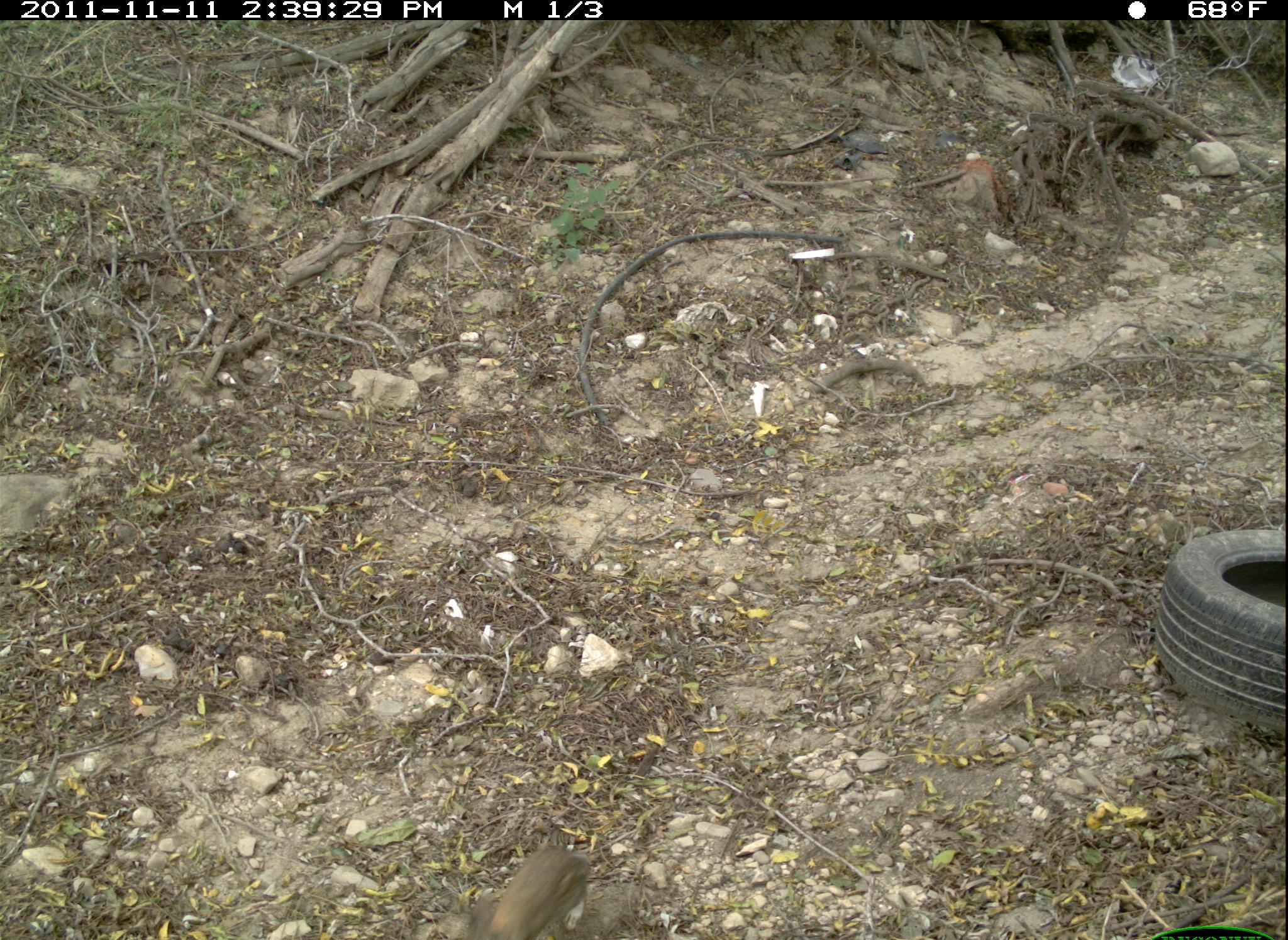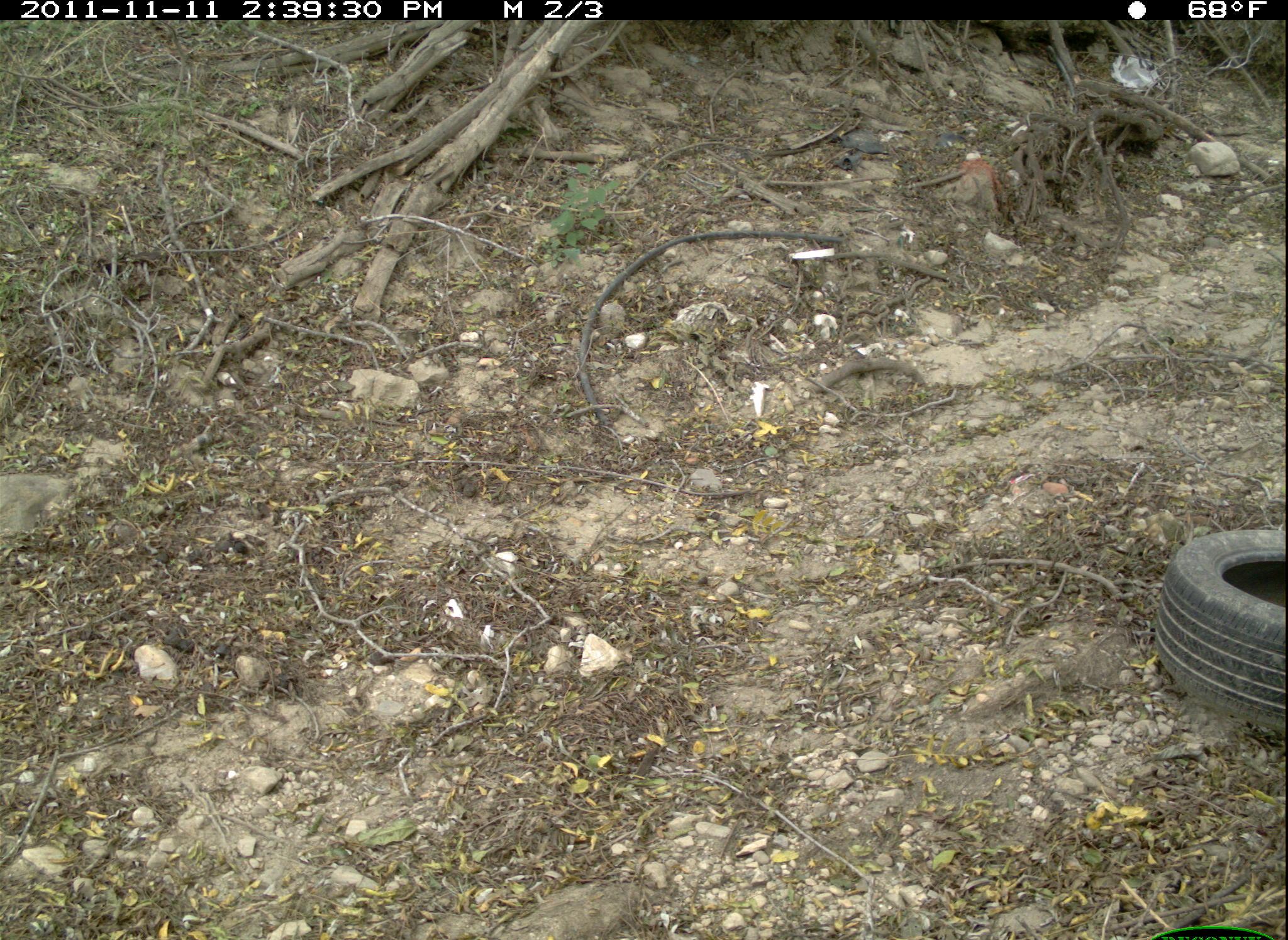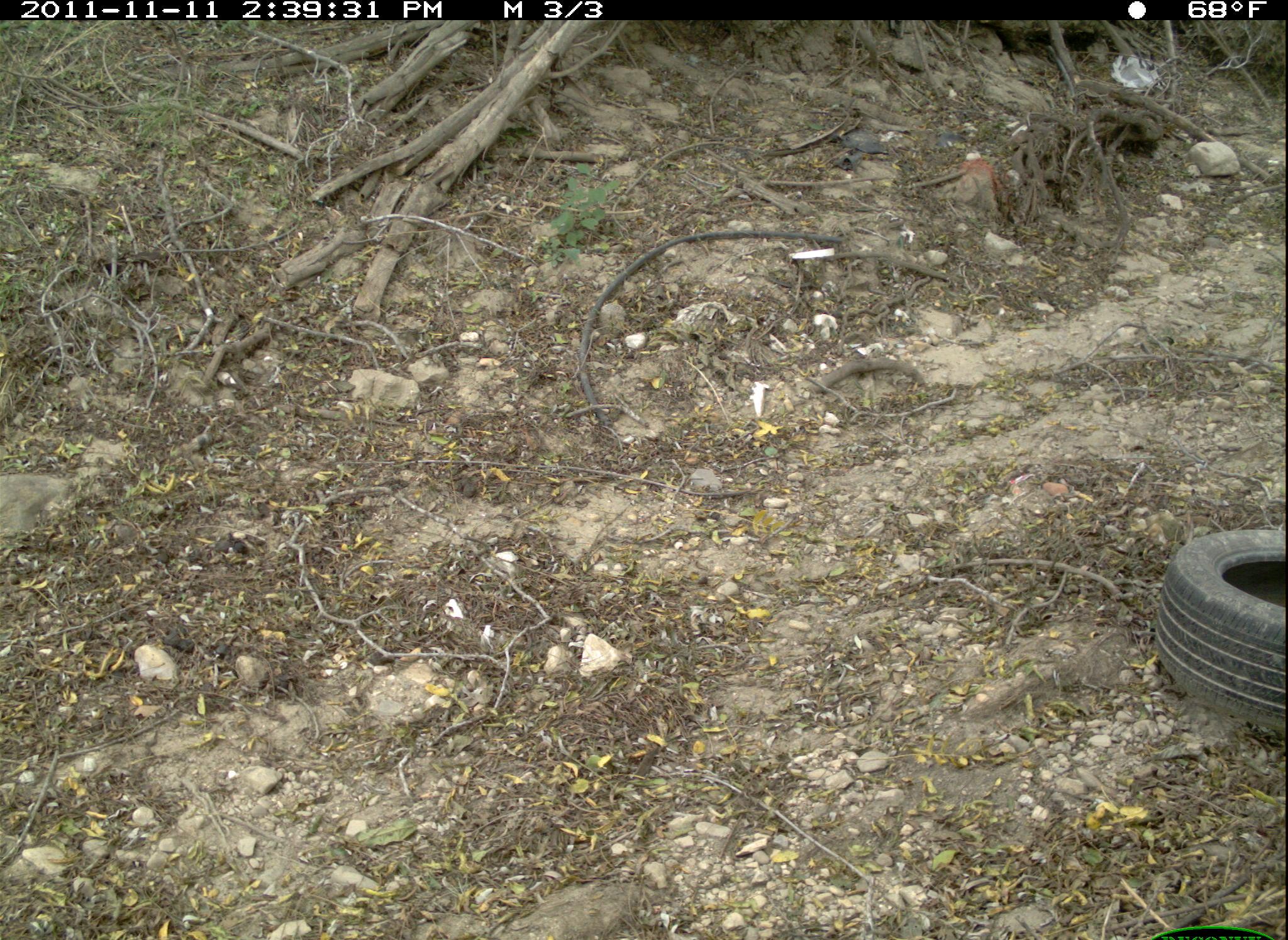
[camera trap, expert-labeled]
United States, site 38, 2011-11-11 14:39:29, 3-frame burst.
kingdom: Animalia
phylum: Chordata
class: Mammalia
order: Lagomorpha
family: Leporidae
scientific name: Leporidae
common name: rabbits and hares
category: rabbit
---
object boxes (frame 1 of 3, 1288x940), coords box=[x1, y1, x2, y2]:
rabbit: box=[473, 836, 618, 940]